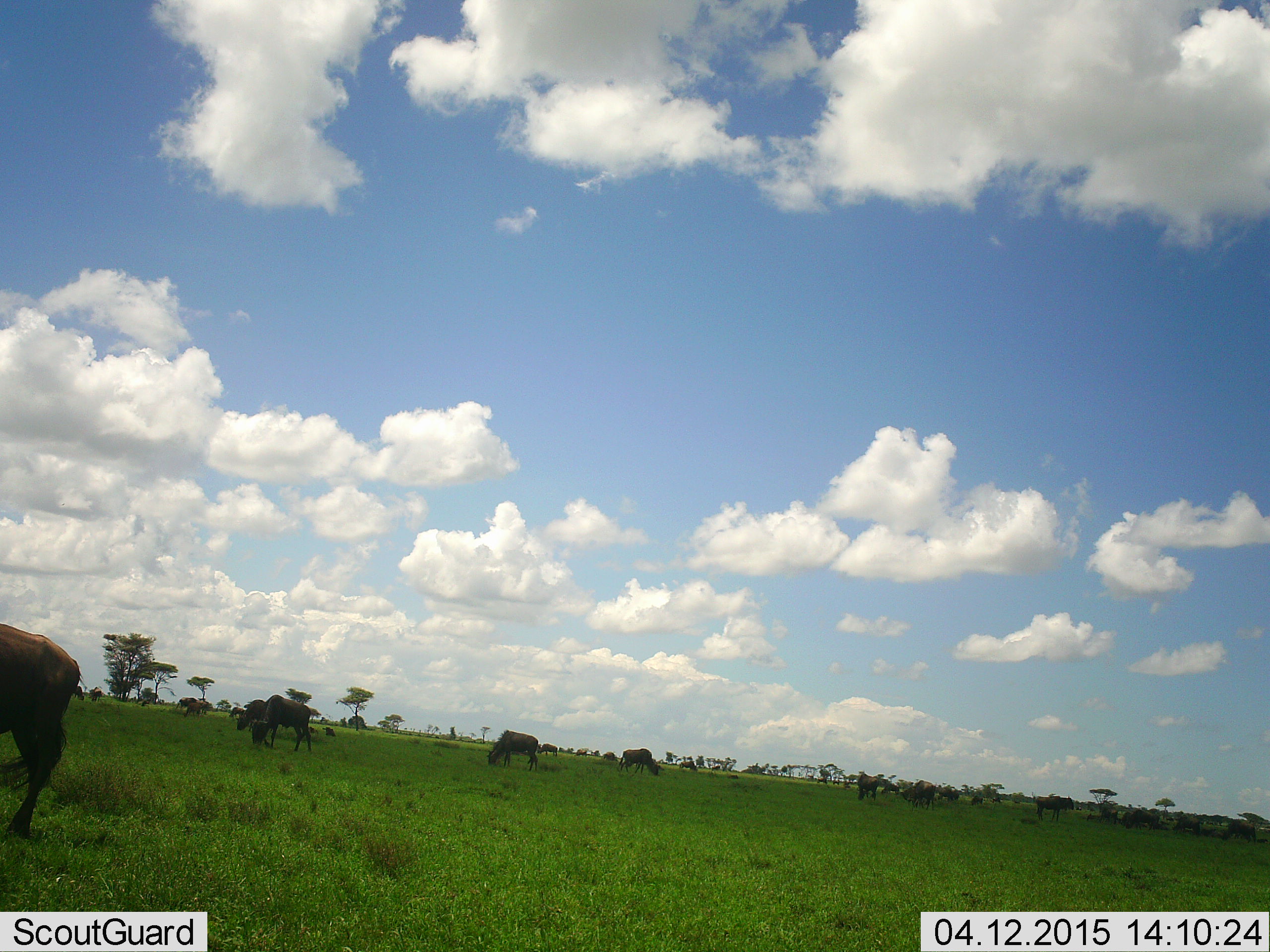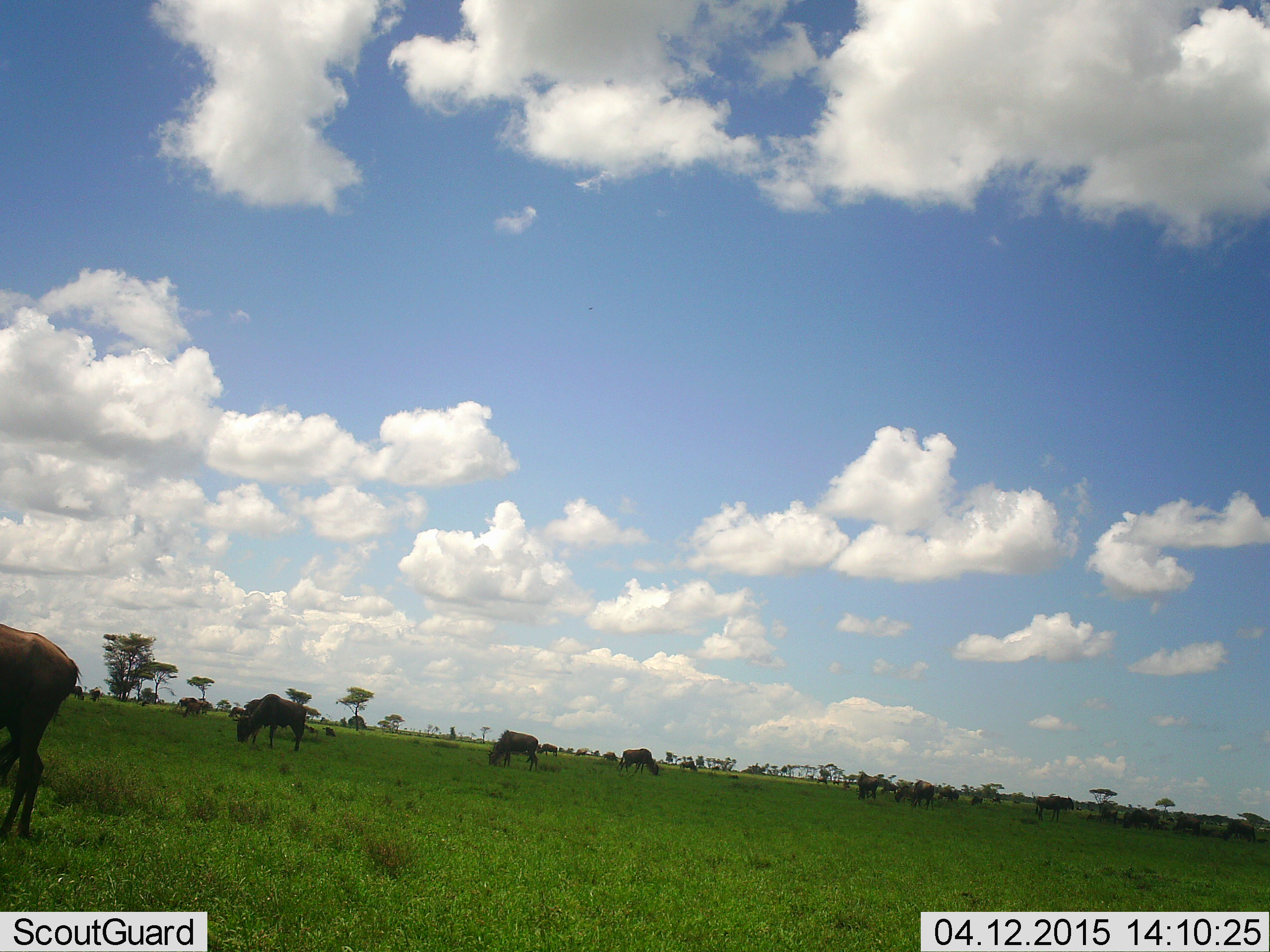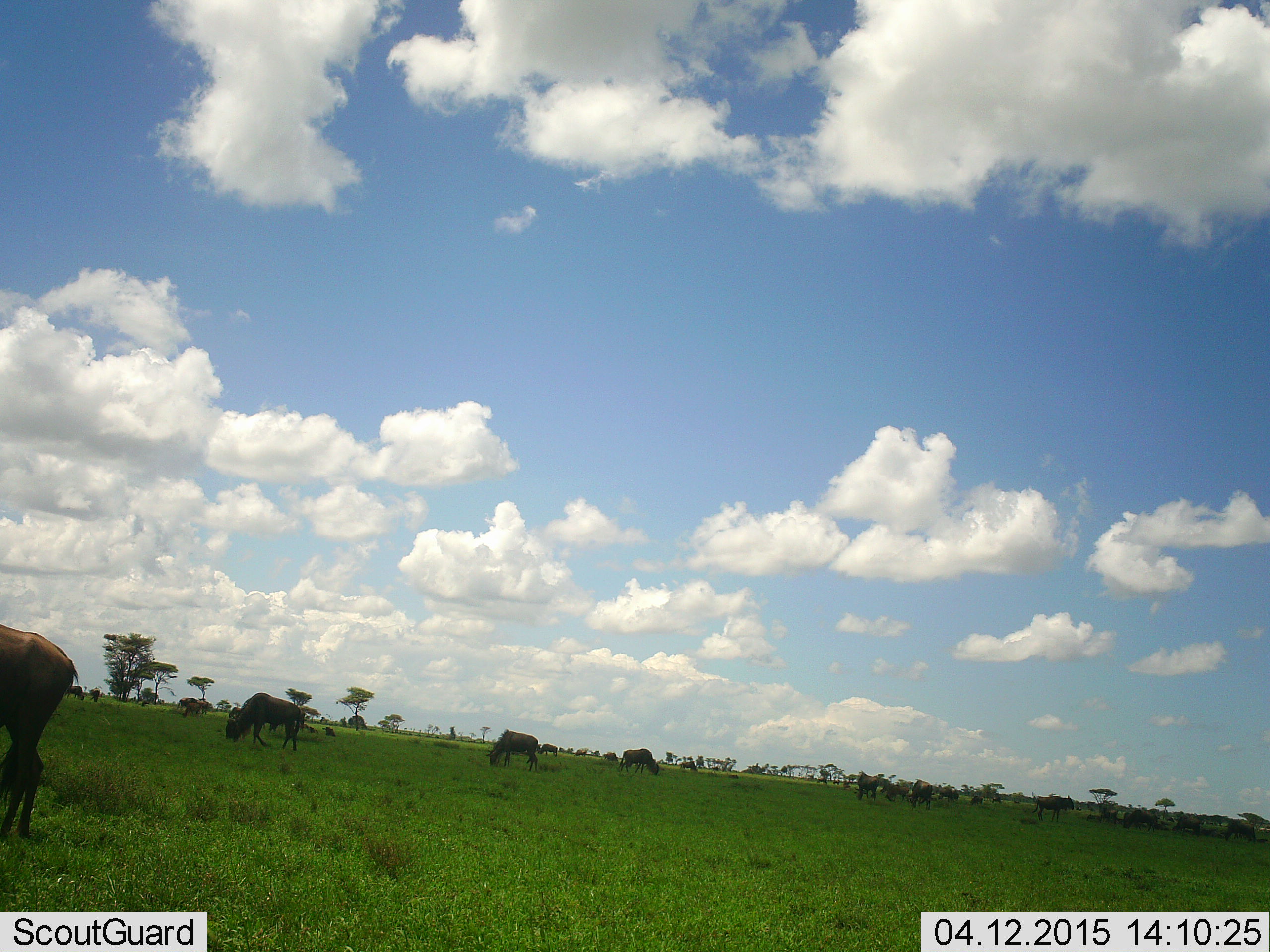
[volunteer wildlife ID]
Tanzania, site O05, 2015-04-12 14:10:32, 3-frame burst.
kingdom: Animalia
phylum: Chordata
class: Mammalia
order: Artiodactyla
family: Bovidae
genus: Connochaetes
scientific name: Connochaetes taurinus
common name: blue wildebeest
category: wildebeest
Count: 11-50.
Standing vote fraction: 30%.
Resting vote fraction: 0%.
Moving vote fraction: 20%.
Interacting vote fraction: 0%.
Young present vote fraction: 0%.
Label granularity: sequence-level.